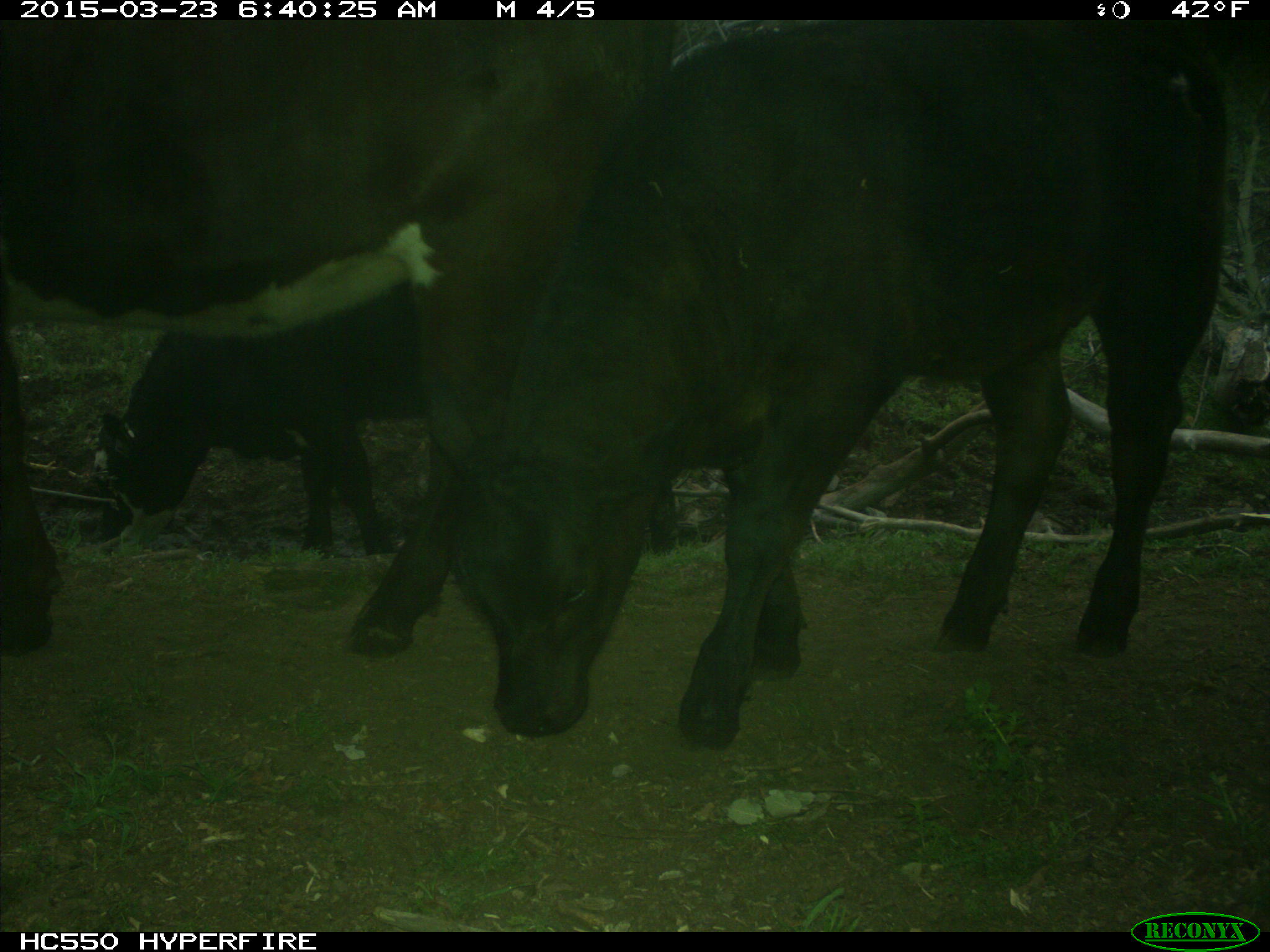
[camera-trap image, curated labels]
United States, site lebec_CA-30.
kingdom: Animalia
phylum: Chordata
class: Mammalia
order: Artiodactyla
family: Bovidae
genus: Bos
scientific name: Bos taurus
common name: domestic cow